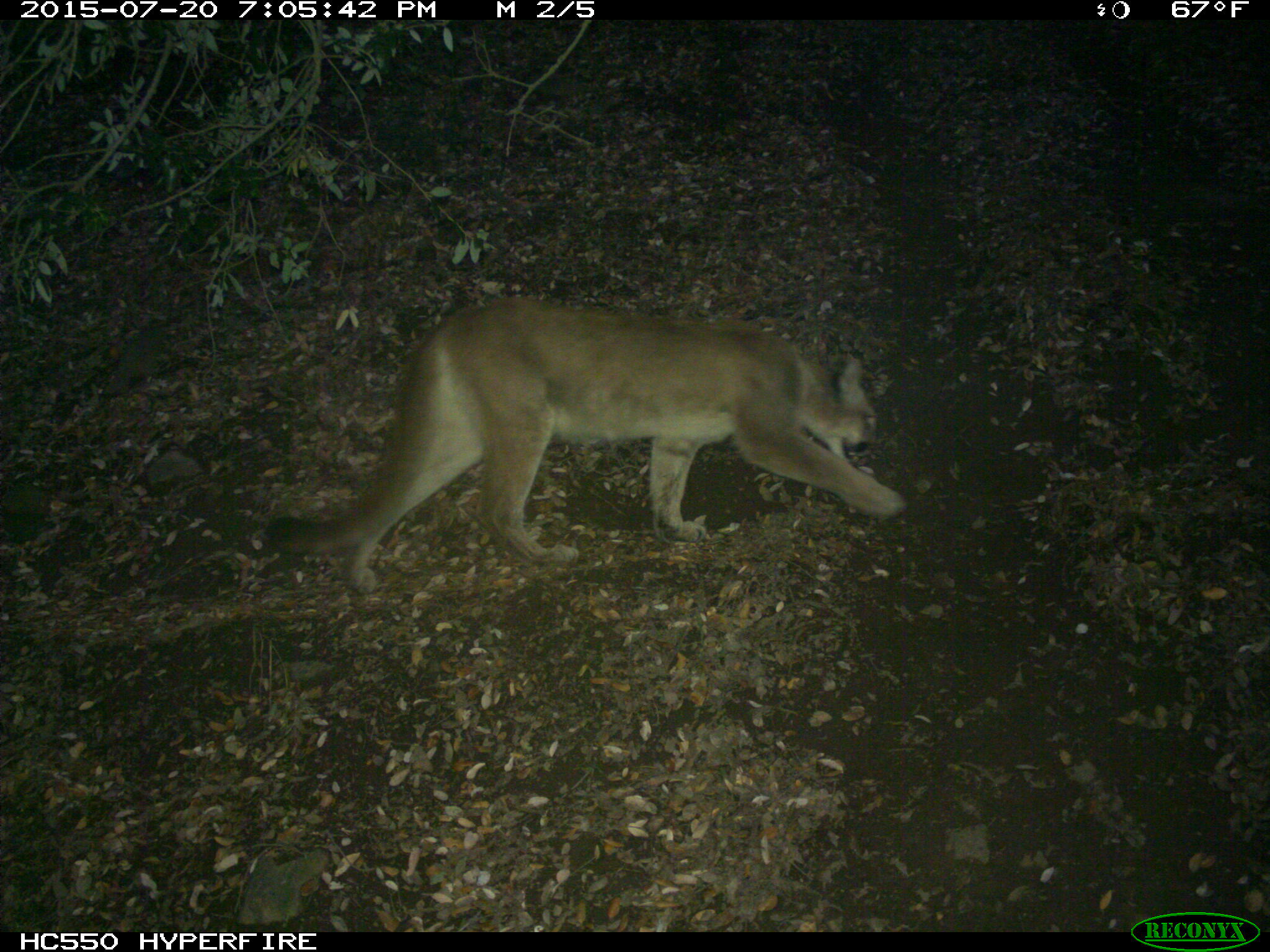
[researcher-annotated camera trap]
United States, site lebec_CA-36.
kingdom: Animalia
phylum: Chordata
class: Mammalia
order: Carnivora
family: Felidae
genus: Puma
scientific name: Puma concolor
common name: mountain lion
Puma concolor (mountain lion).